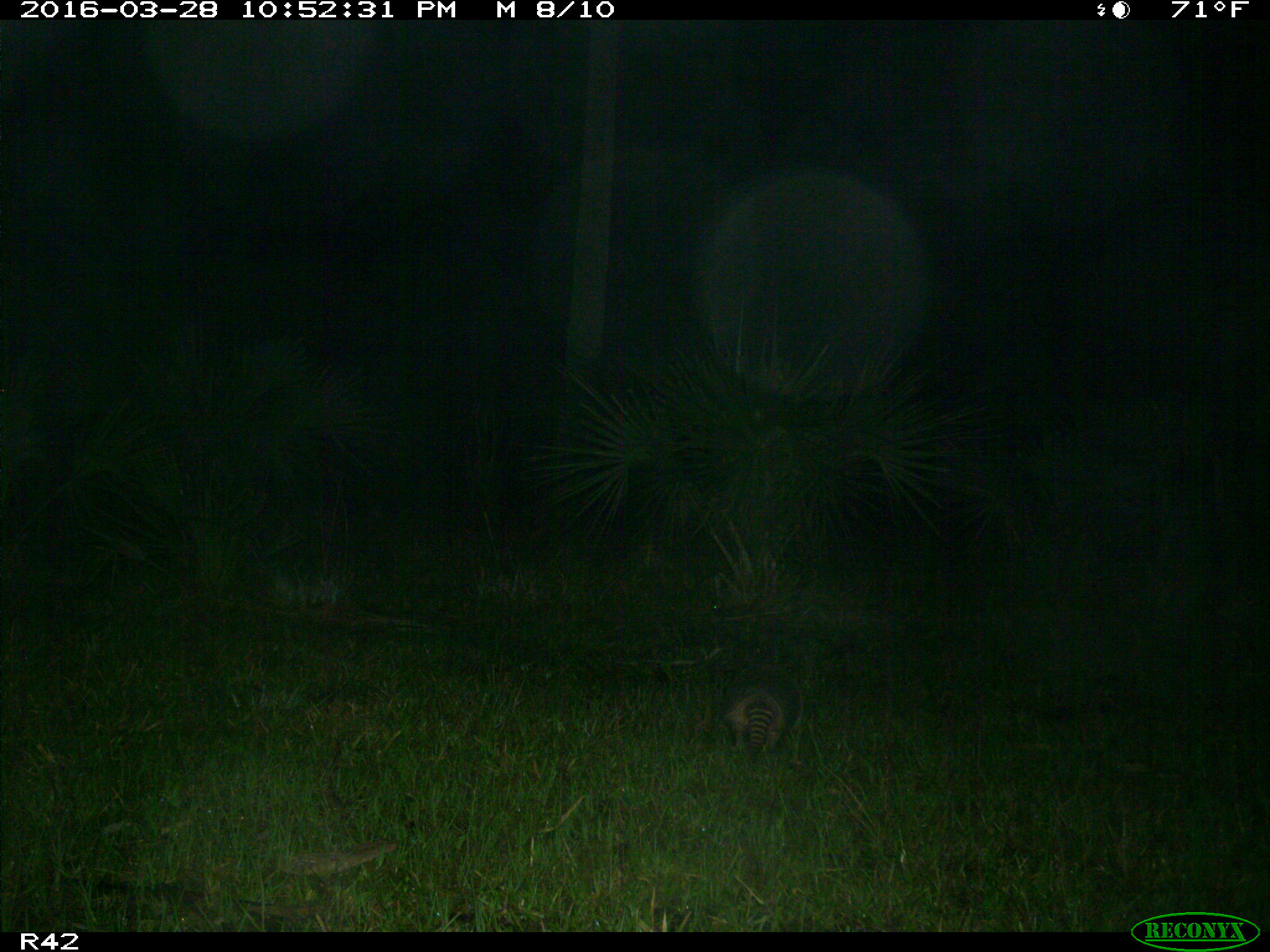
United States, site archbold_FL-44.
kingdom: Animalia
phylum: Chordata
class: Mammalia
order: Cingulata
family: Dasypodidae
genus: Dasypus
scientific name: Dasypus novemcinctus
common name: nine-banded armadillo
Dasypus novemcinctus (nine-banded armadillo).